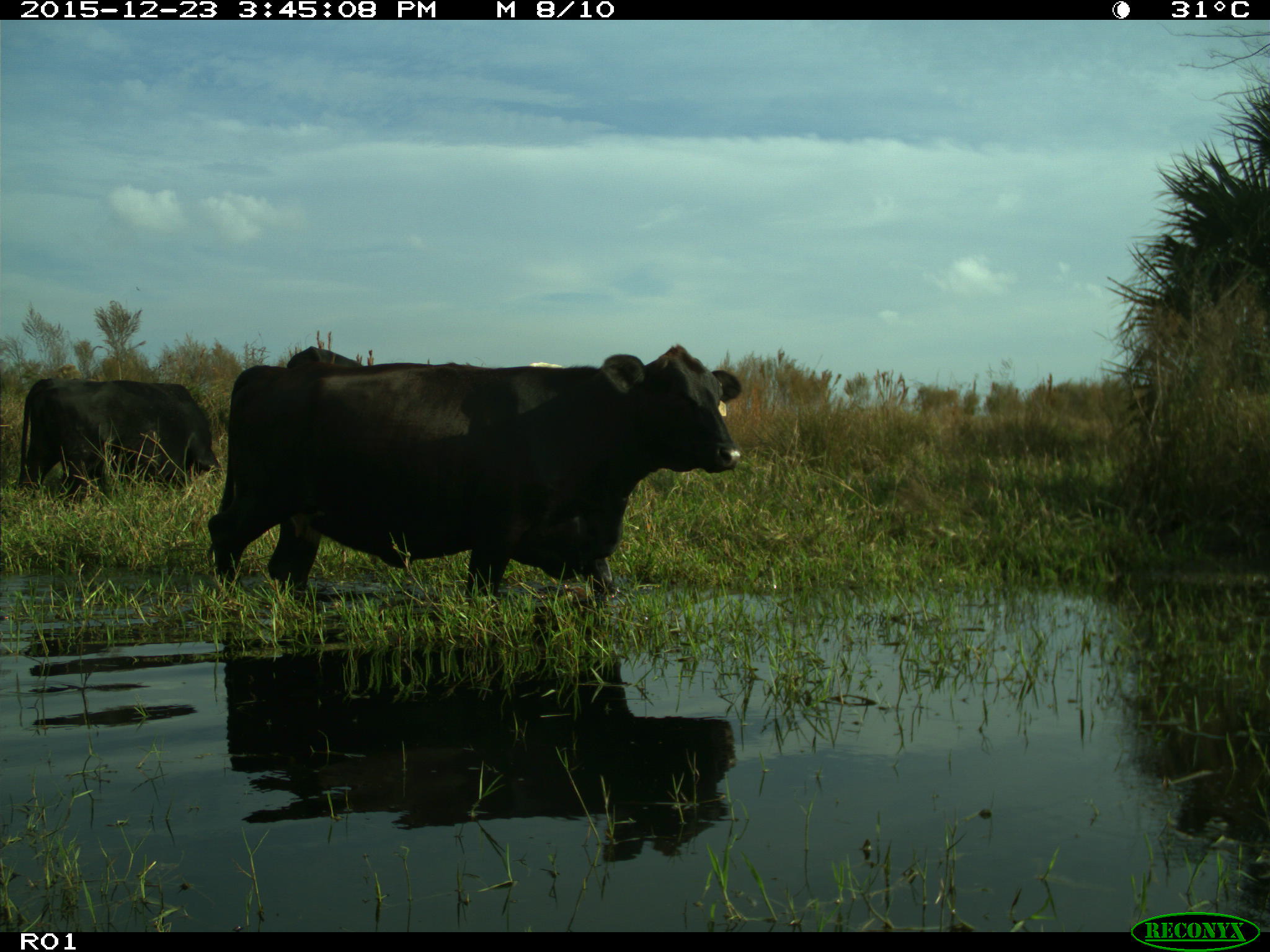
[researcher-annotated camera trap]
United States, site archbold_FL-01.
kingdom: Animalia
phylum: Chordata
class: Mammalia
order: Artiodactyla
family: Bovidae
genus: Bos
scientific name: Bos taurus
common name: domestic cow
Bos taurus (domestic cow).